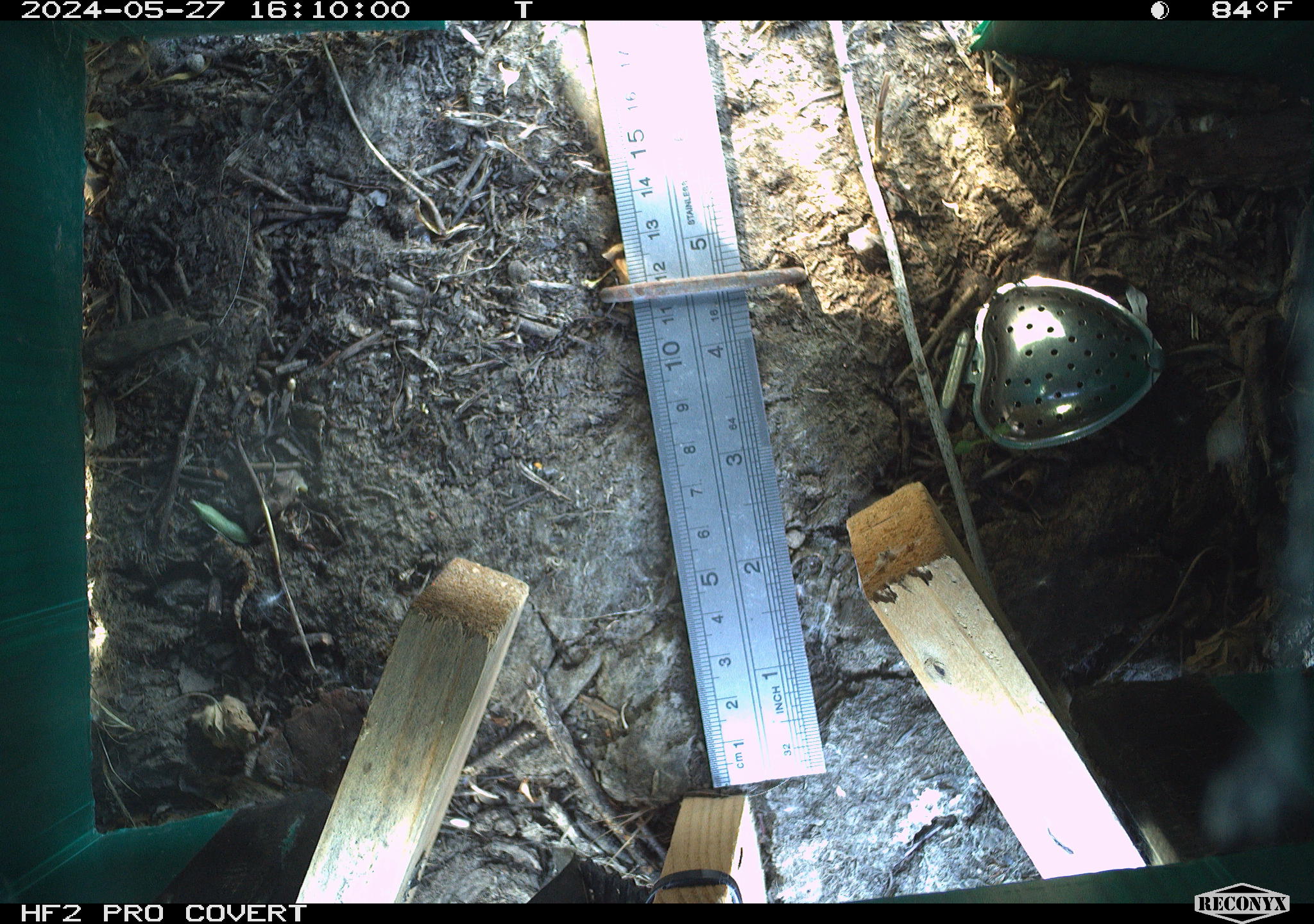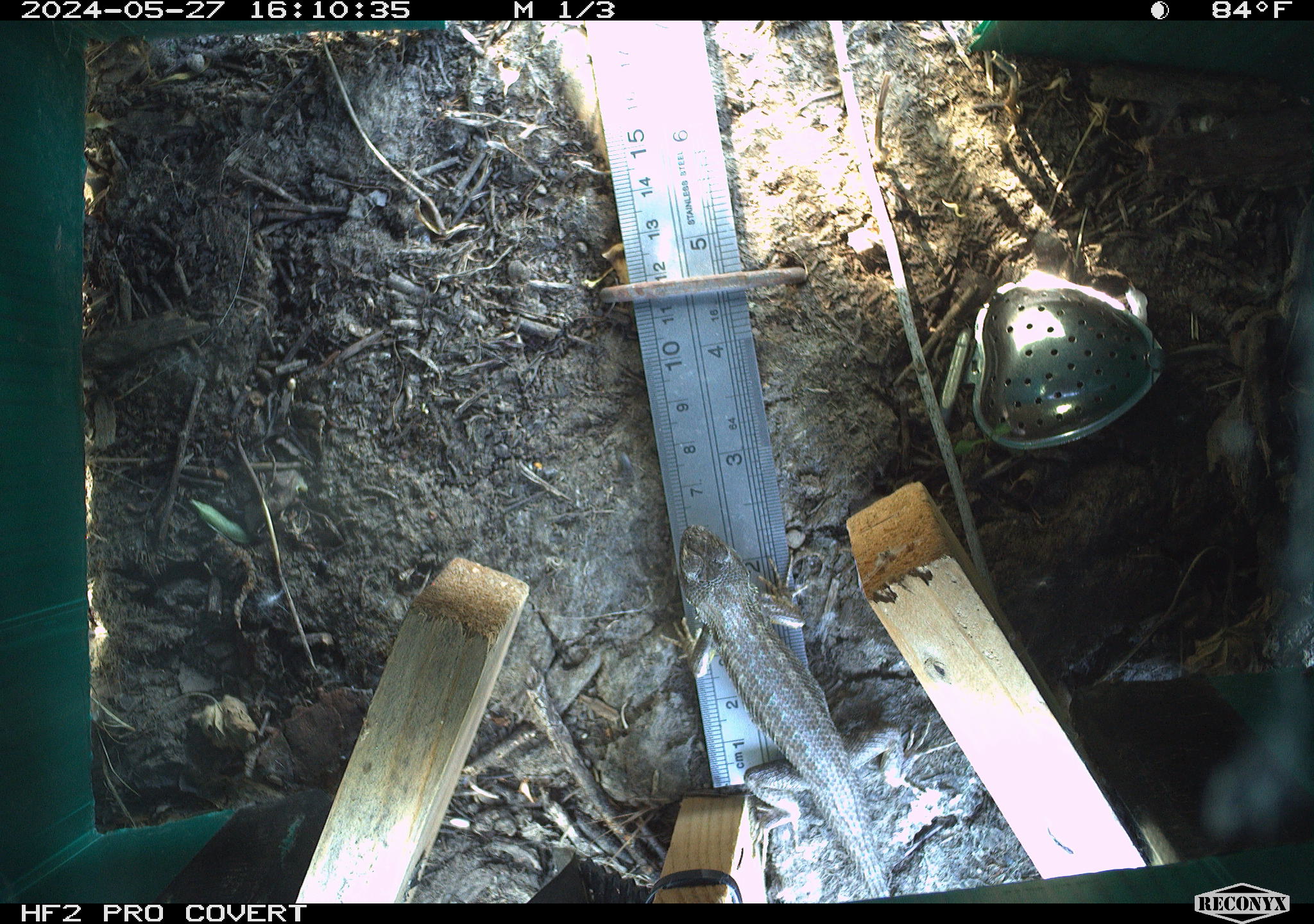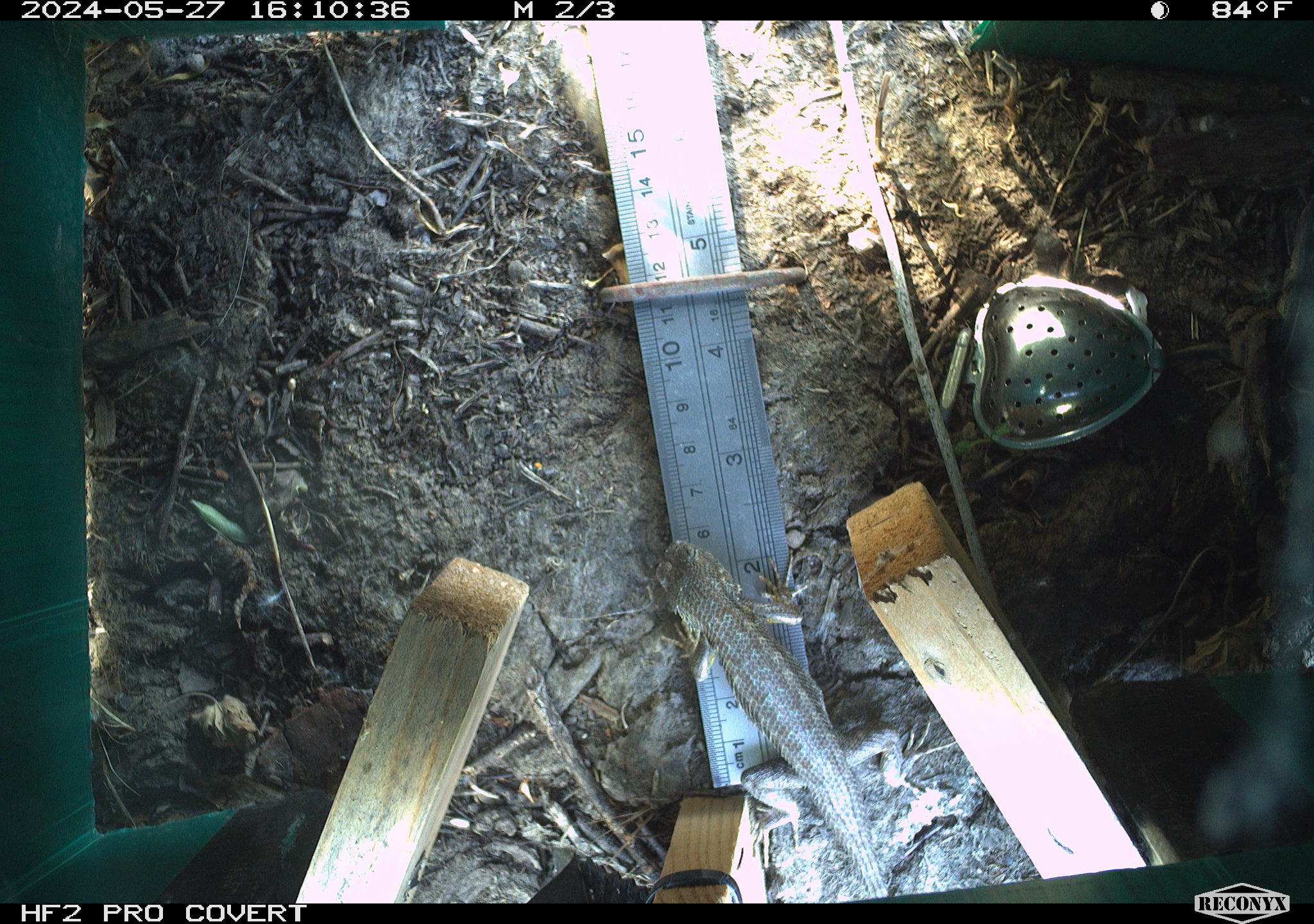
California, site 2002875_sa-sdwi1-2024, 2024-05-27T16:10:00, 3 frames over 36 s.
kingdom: Animalia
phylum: Chordata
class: Reptilia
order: Squamata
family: Phrynosomatidae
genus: Sceloporus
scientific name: Sceloporus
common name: spiny lizards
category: sceloporus species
Sceloporus species (spiny lizards) (Sceloporus).